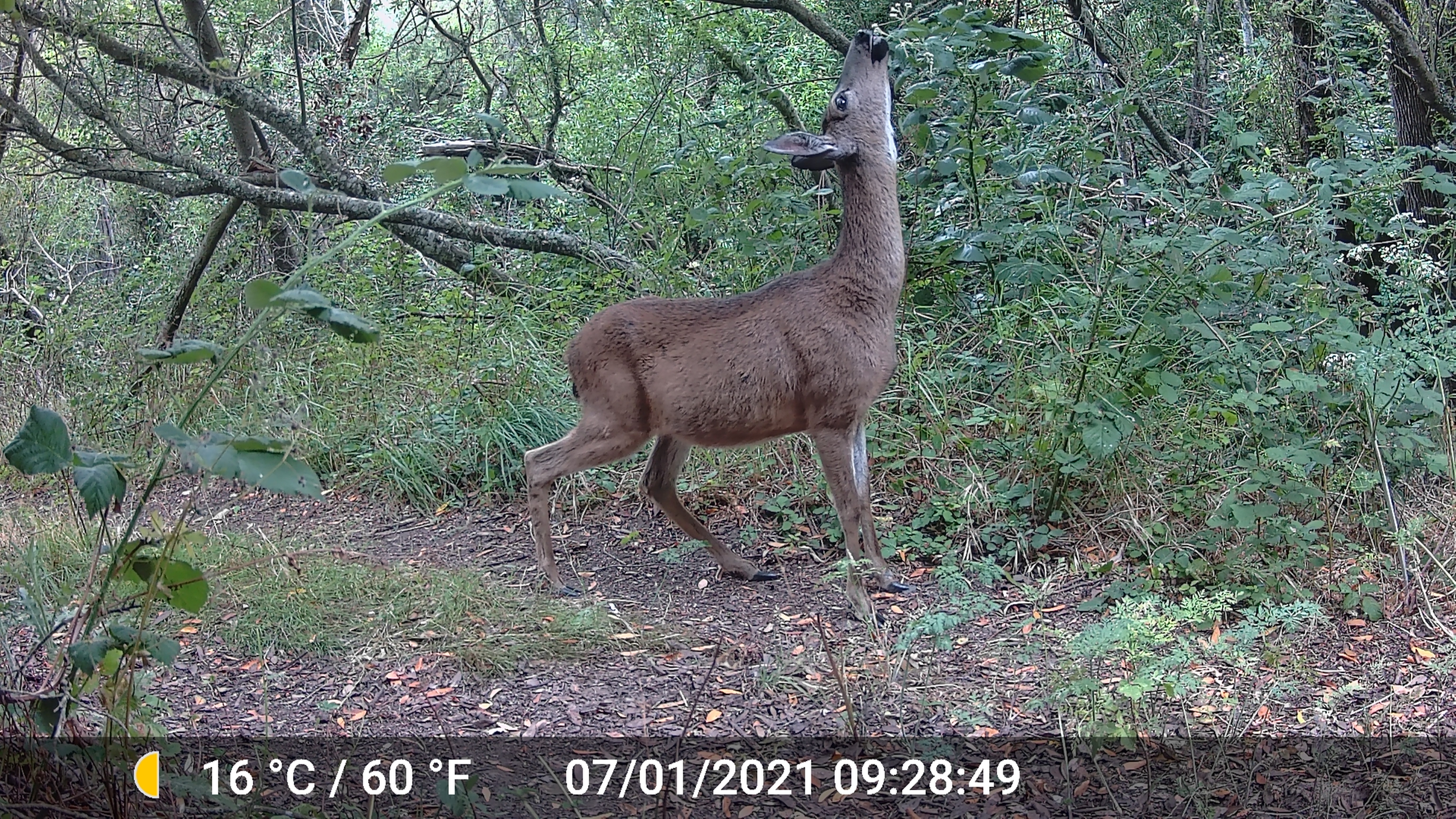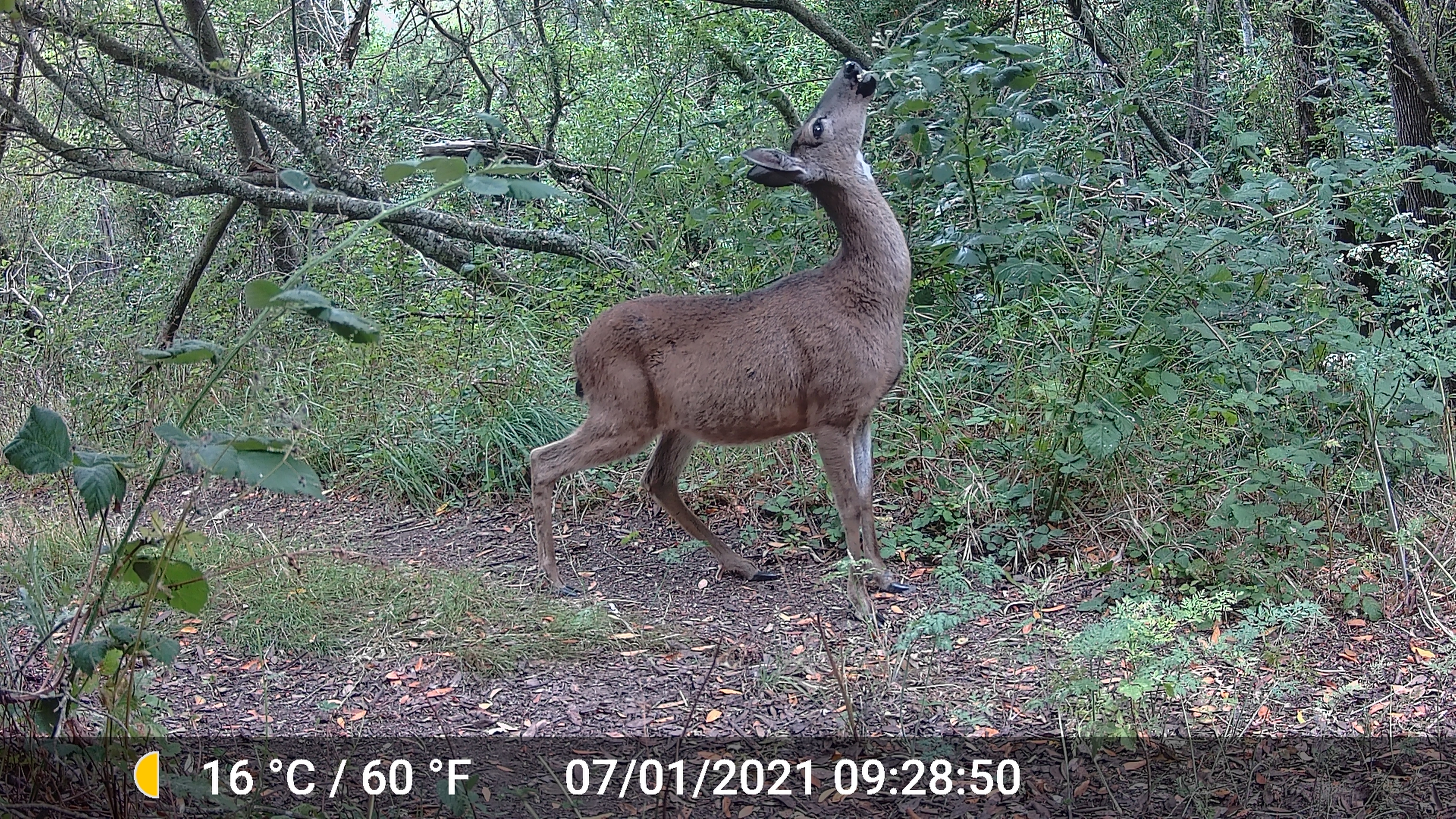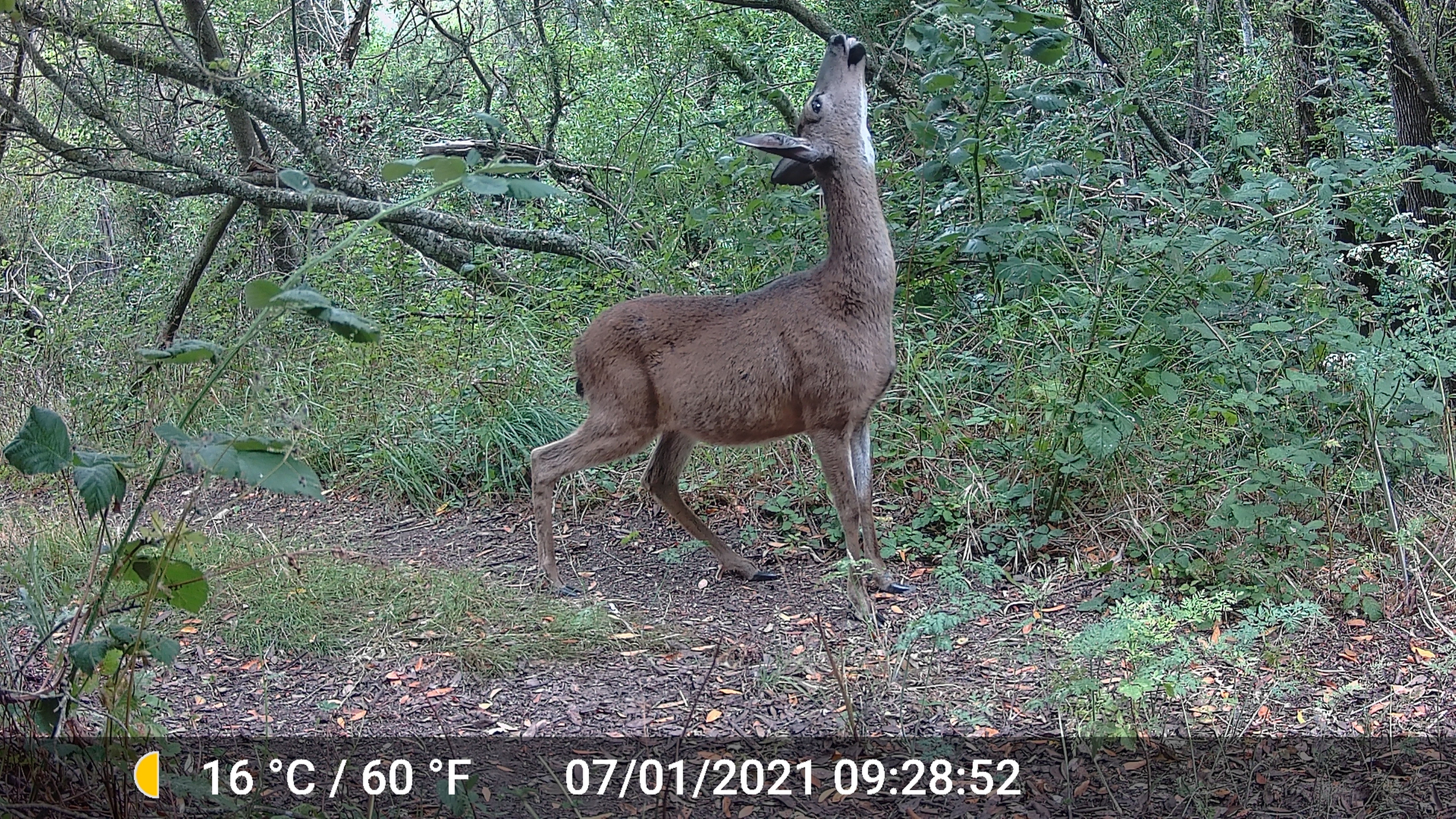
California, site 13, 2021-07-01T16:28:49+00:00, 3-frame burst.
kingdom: Animalia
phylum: Chordata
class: Mammalia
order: Artiodactyla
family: Cervidae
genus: Odocoileus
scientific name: Odocoileus hemionus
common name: mule deer